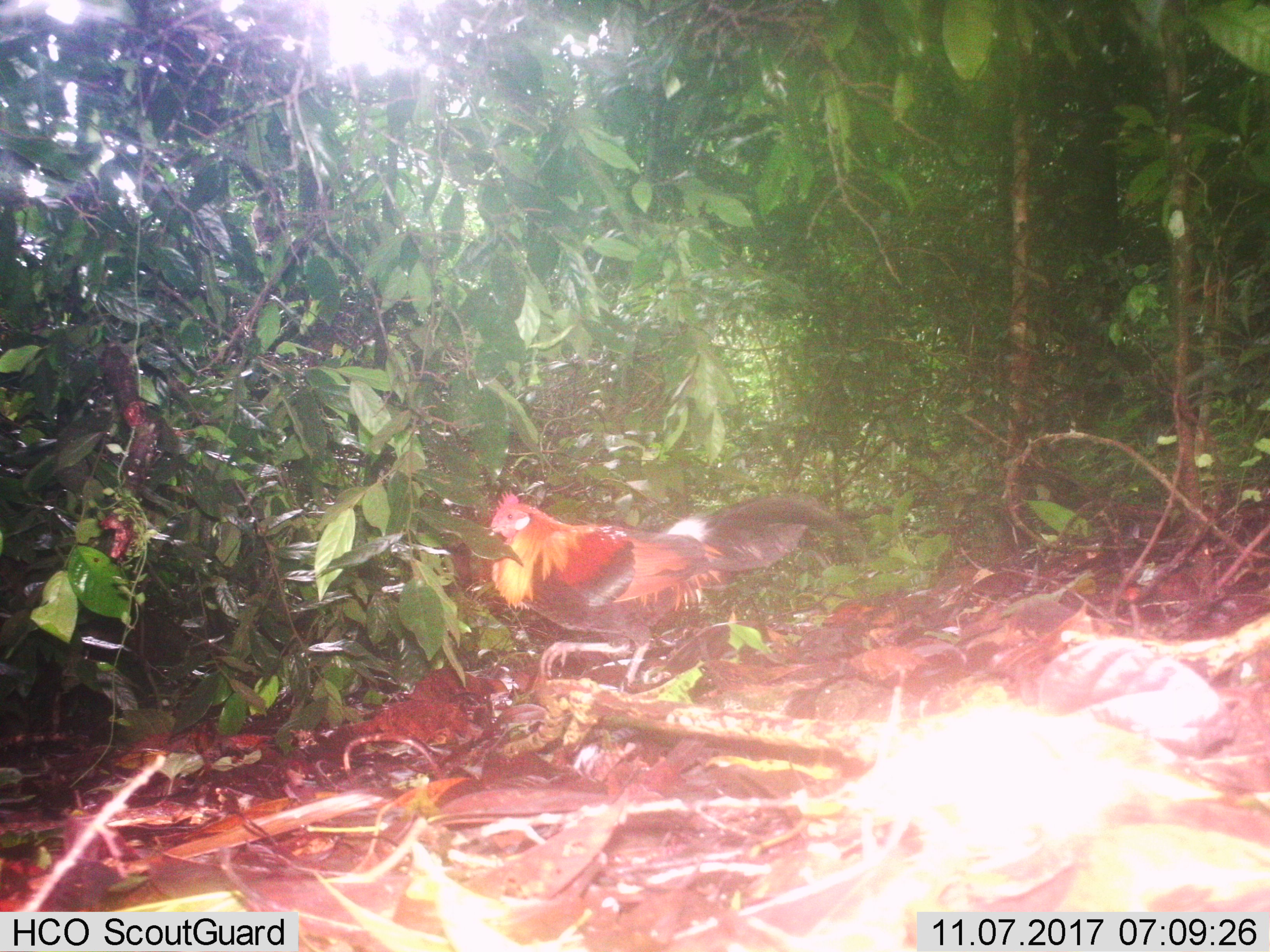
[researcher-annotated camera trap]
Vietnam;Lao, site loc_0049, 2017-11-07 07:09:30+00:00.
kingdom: Animalia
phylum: Chordata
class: Aves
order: Galliformes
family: Phasianidae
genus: Gallus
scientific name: Gallus gallus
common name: red junglefowl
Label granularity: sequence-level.